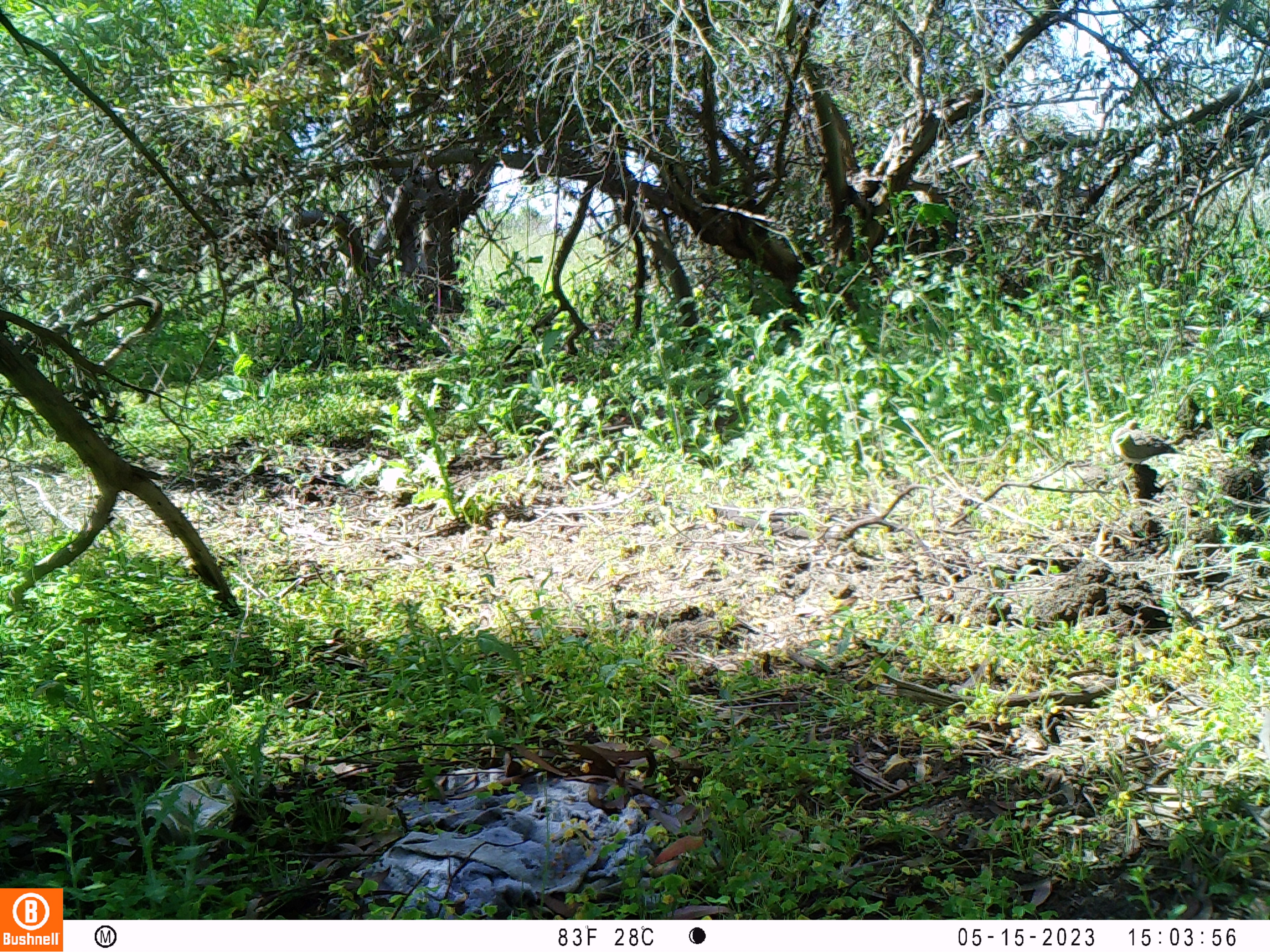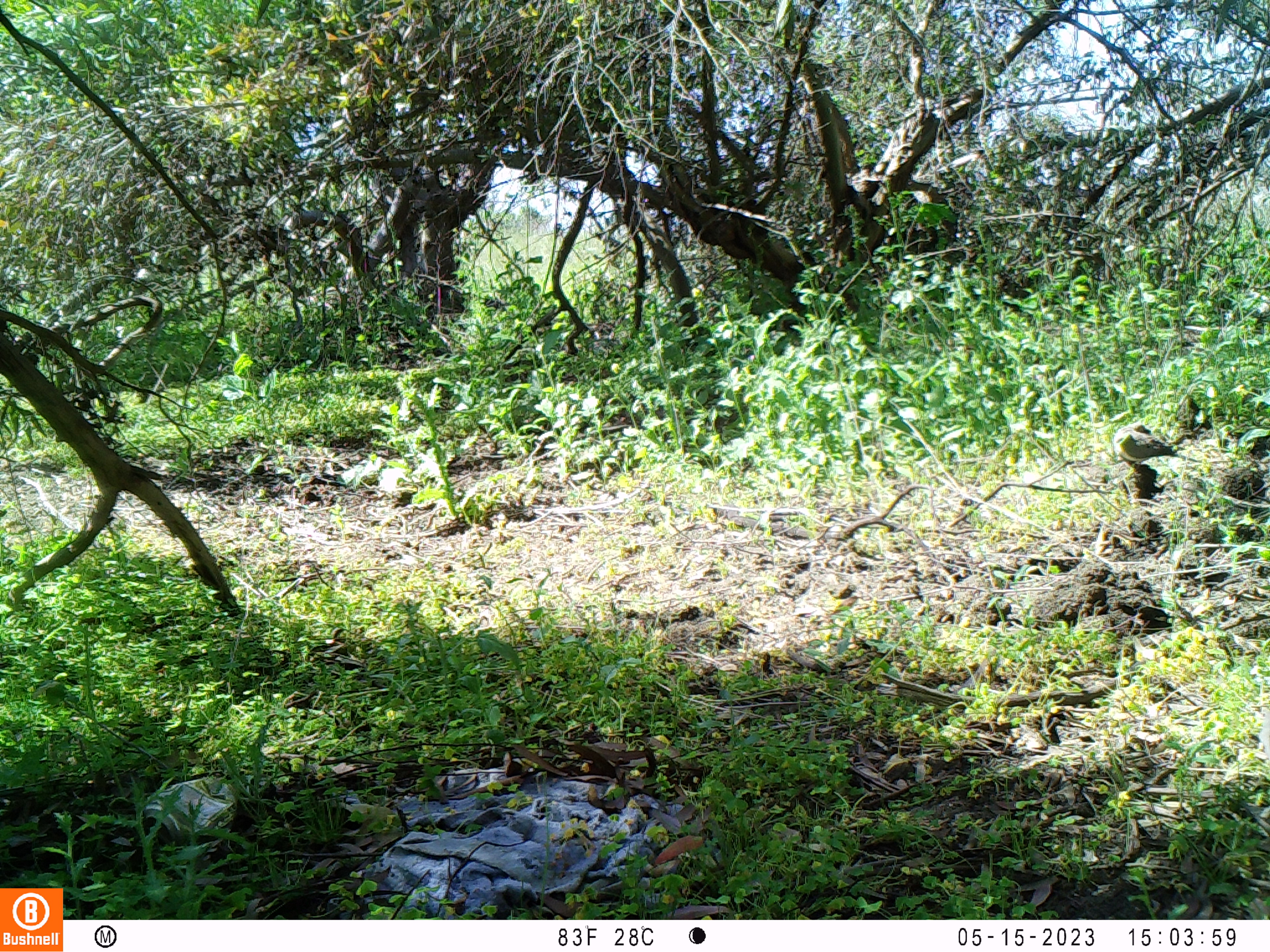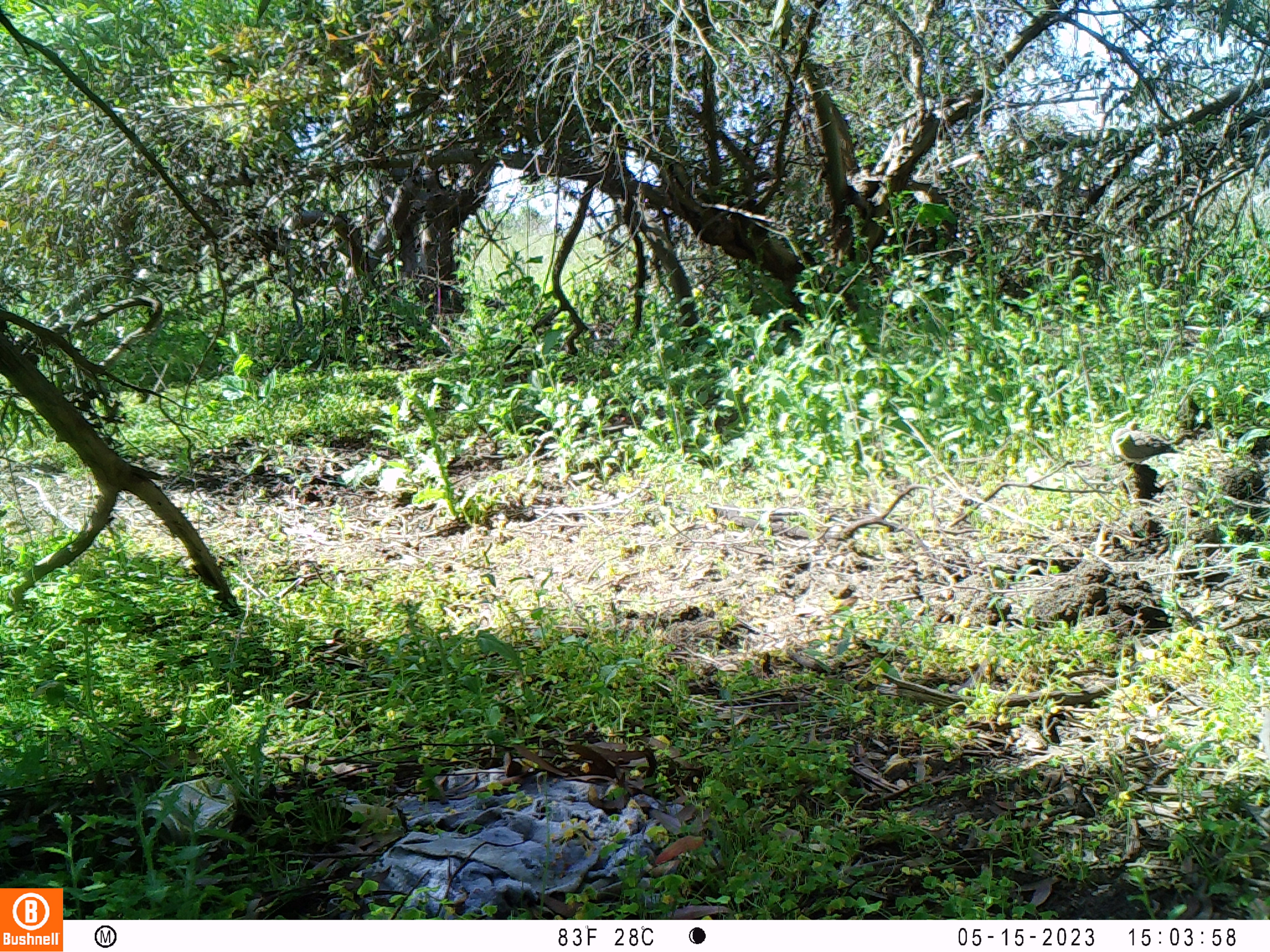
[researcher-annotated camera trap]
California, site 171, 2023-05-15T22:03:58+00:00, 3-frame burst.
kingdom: Animalia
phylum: Chordata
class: Aves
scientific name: Aves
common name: bird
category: unknown bird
Unknown bird (bird) (Aves).